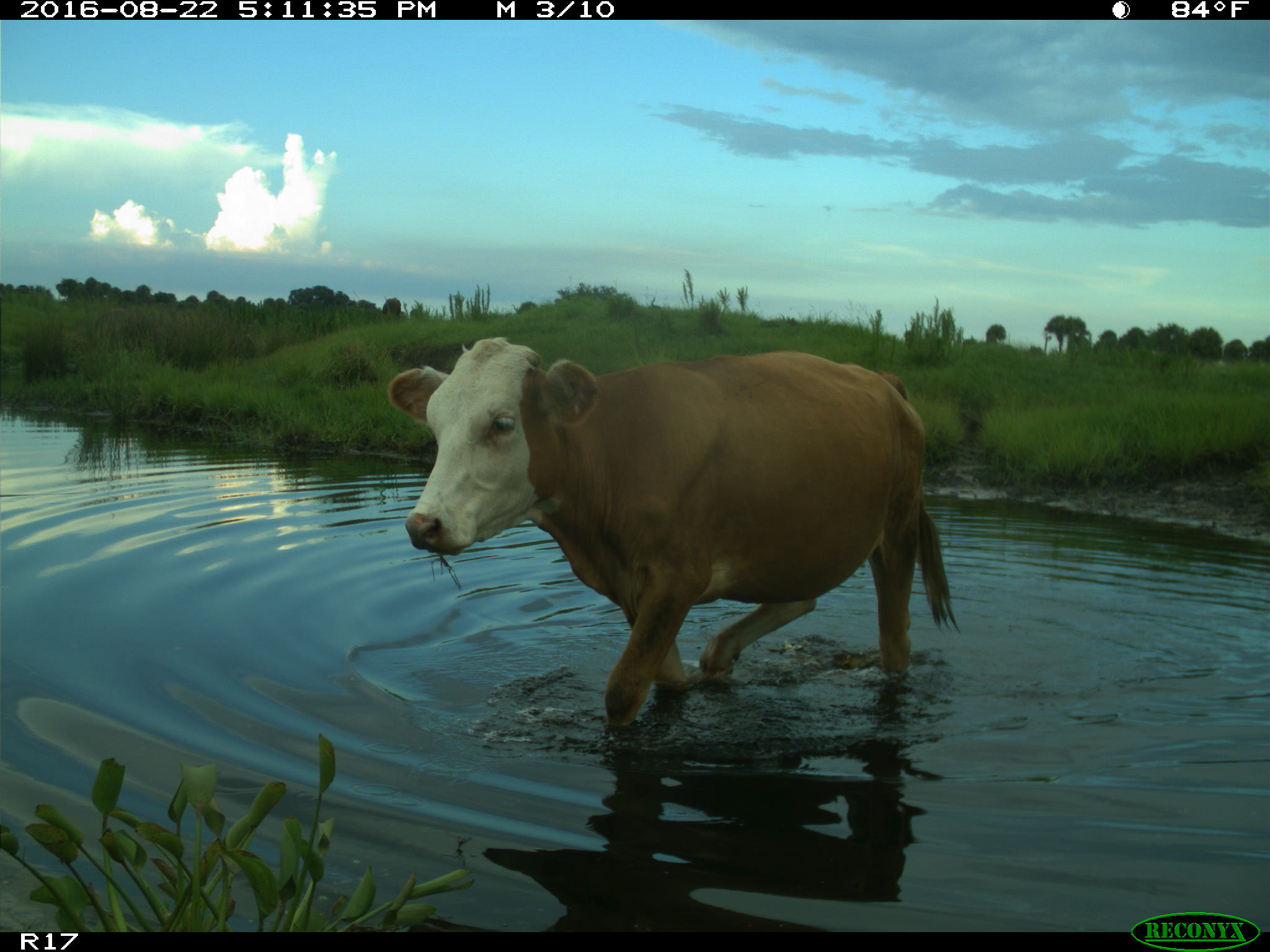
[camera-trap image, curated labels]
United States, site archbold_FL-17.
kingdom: Animalia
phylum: Chordata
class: Mammalia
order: Artiodactyla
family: Bovidae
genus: Bos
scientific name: Bos taurus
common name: domestic cow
Bos taurus (domestic cow).